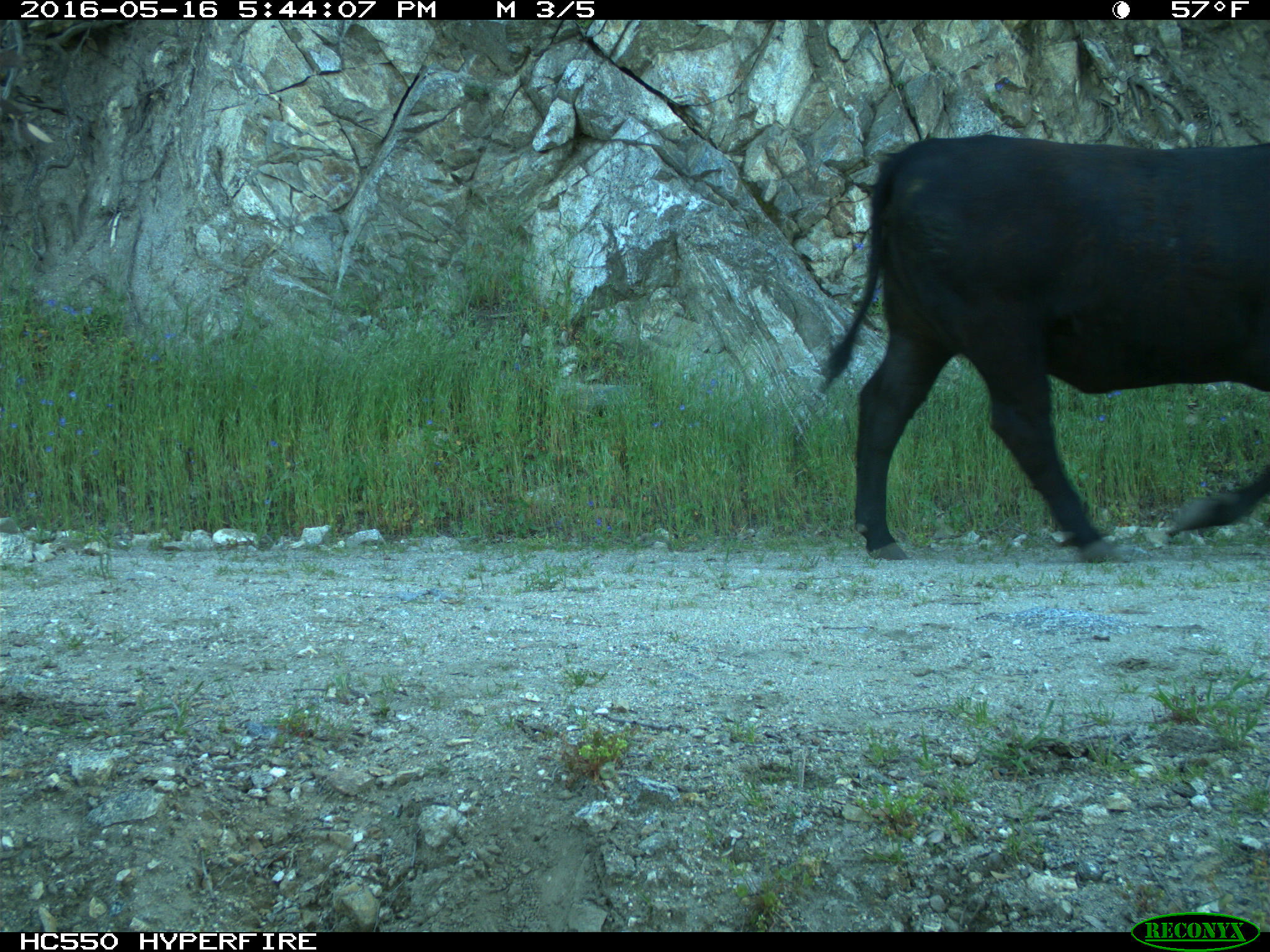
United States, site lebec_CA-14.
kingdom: Animalia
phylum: Chordata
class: Mammalia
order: Artiodactyla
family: Bovidae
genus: Bos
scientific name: Bos taurus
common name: domestic cow